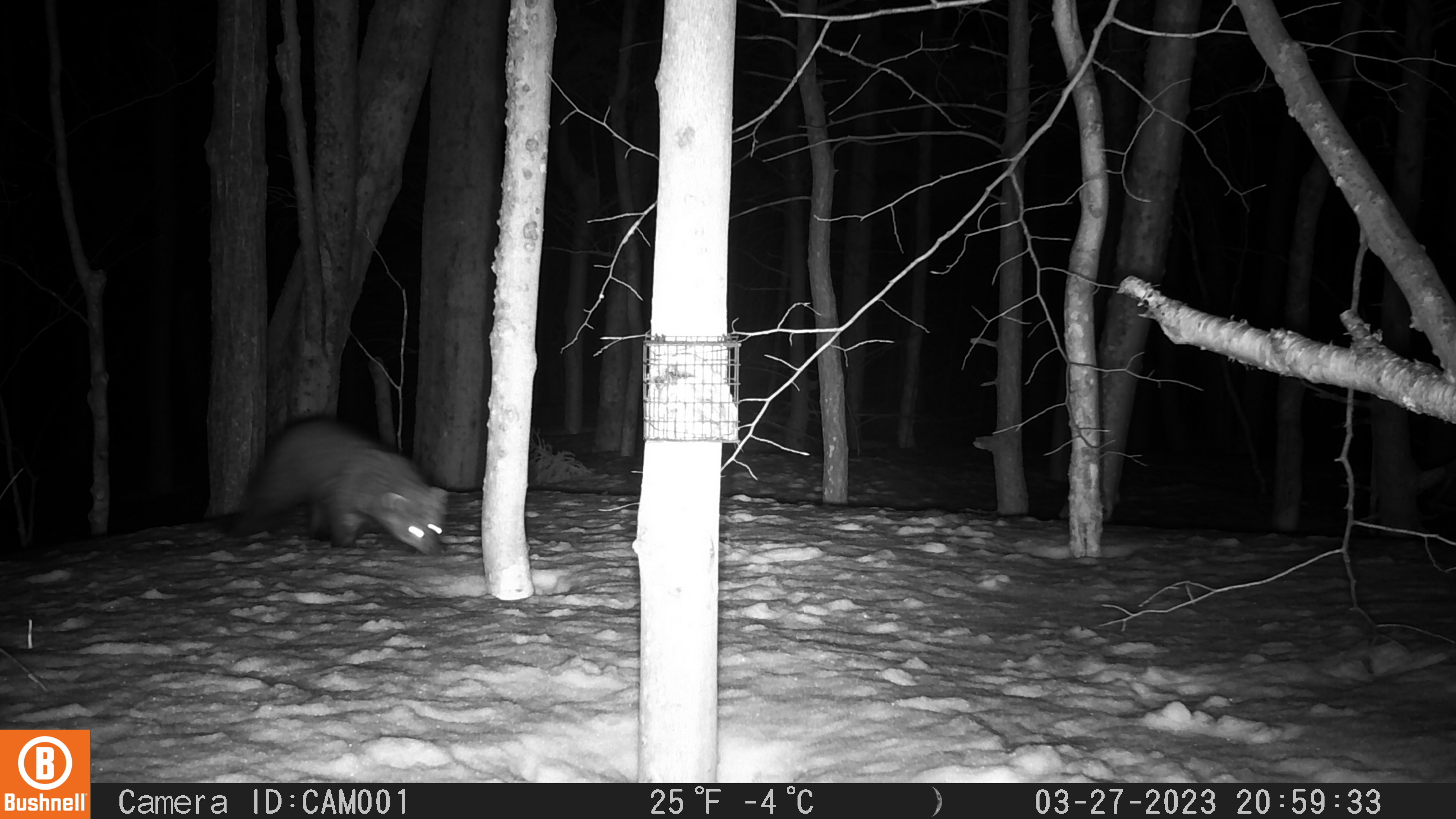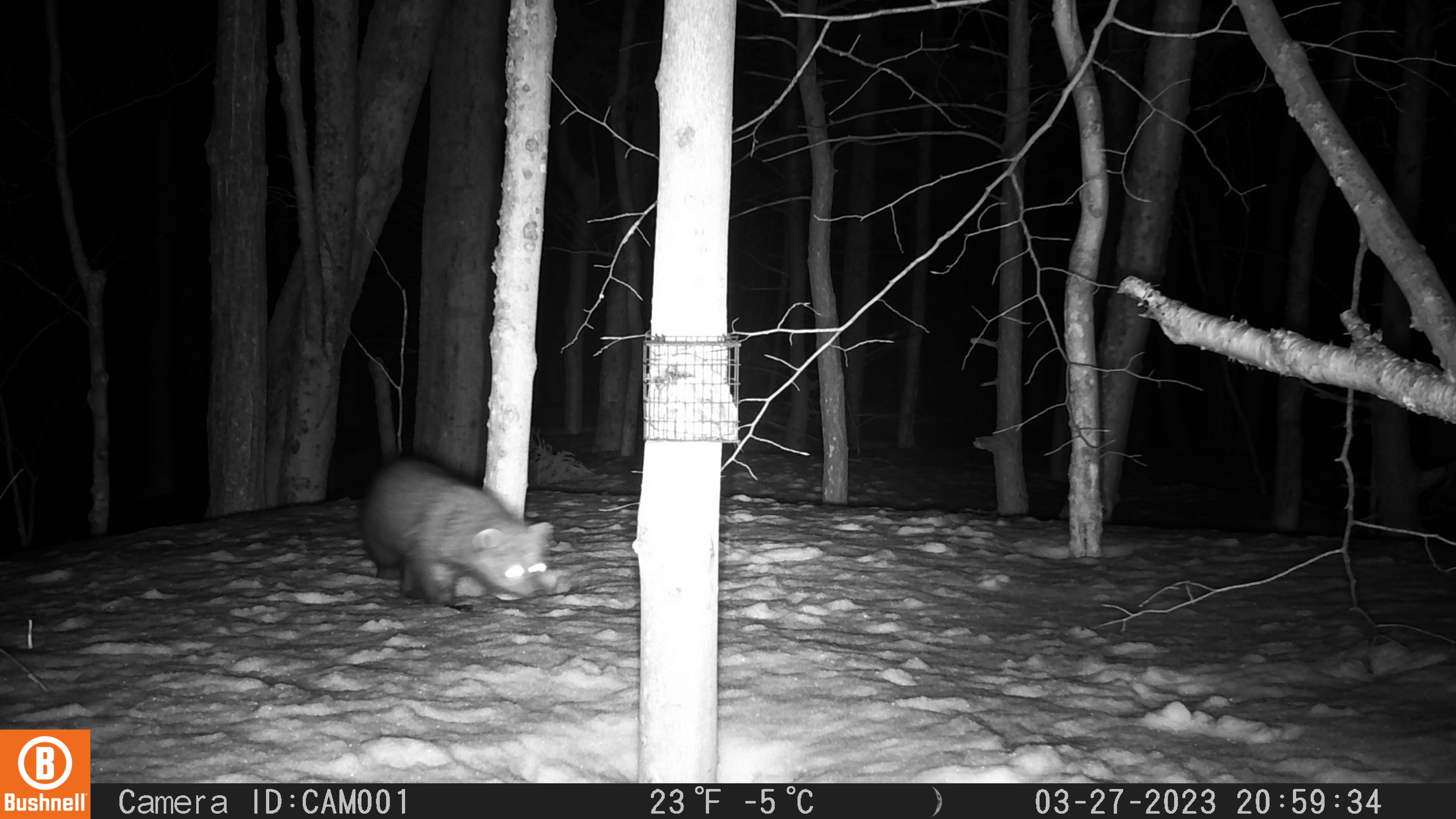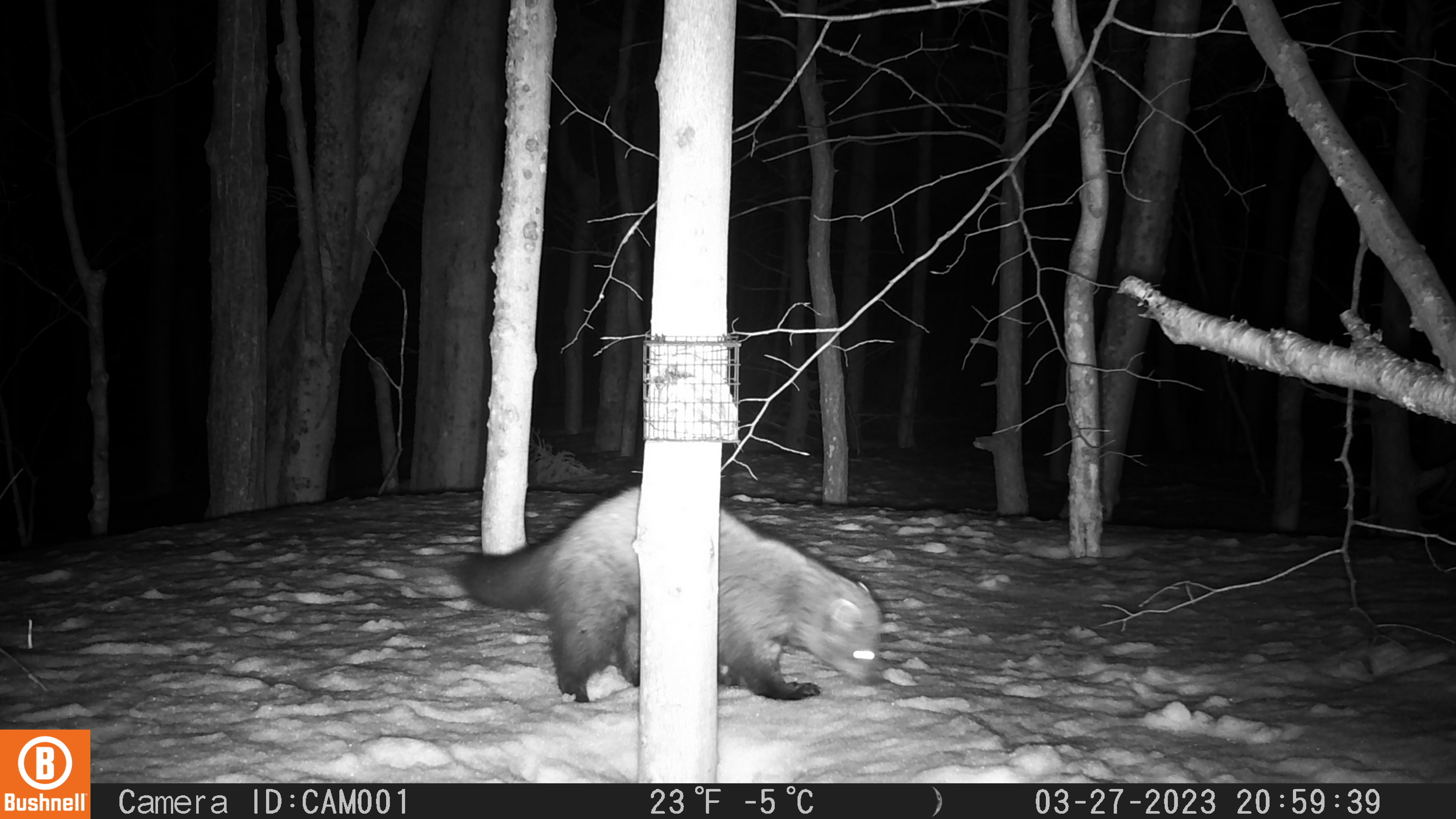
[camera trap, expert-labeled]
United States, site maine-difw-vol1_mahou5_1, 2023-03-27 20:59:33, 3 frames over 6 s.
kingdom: Animalia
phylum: Chordata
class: Mammalia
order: Carnivora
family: Mustelidae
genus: Pekania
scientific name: Pekania pennanti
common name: fisher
Fisher (Pekania pennanti).